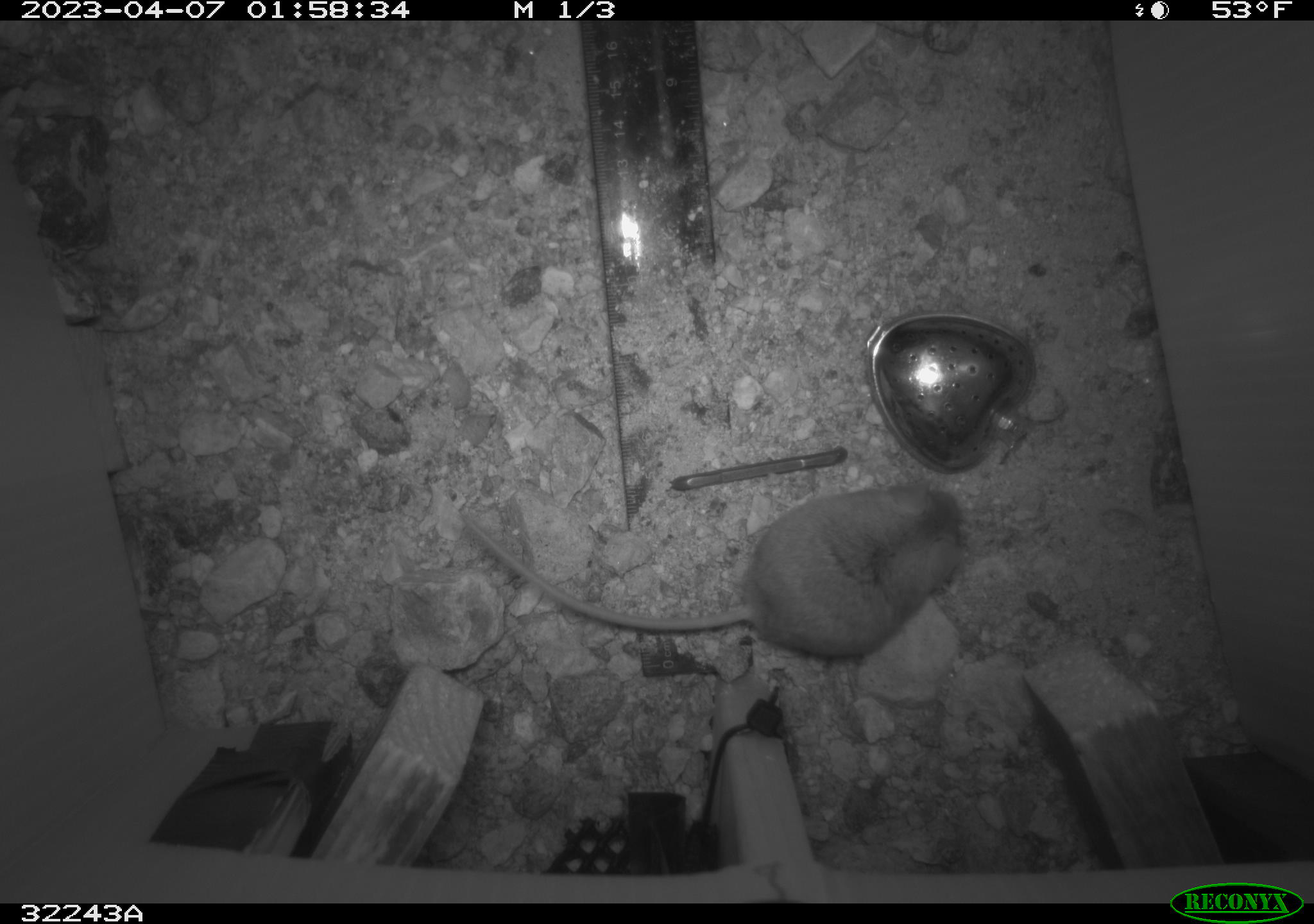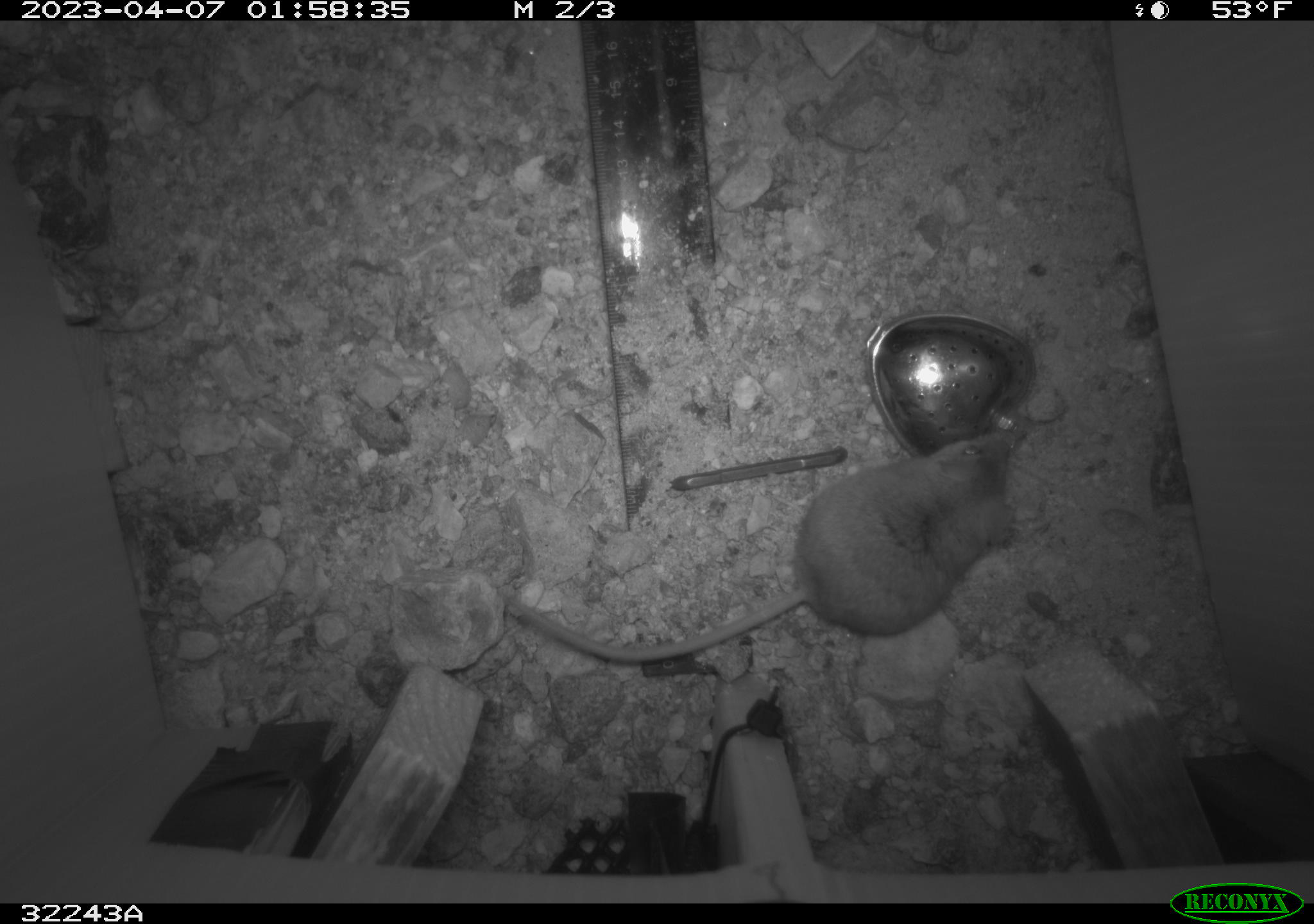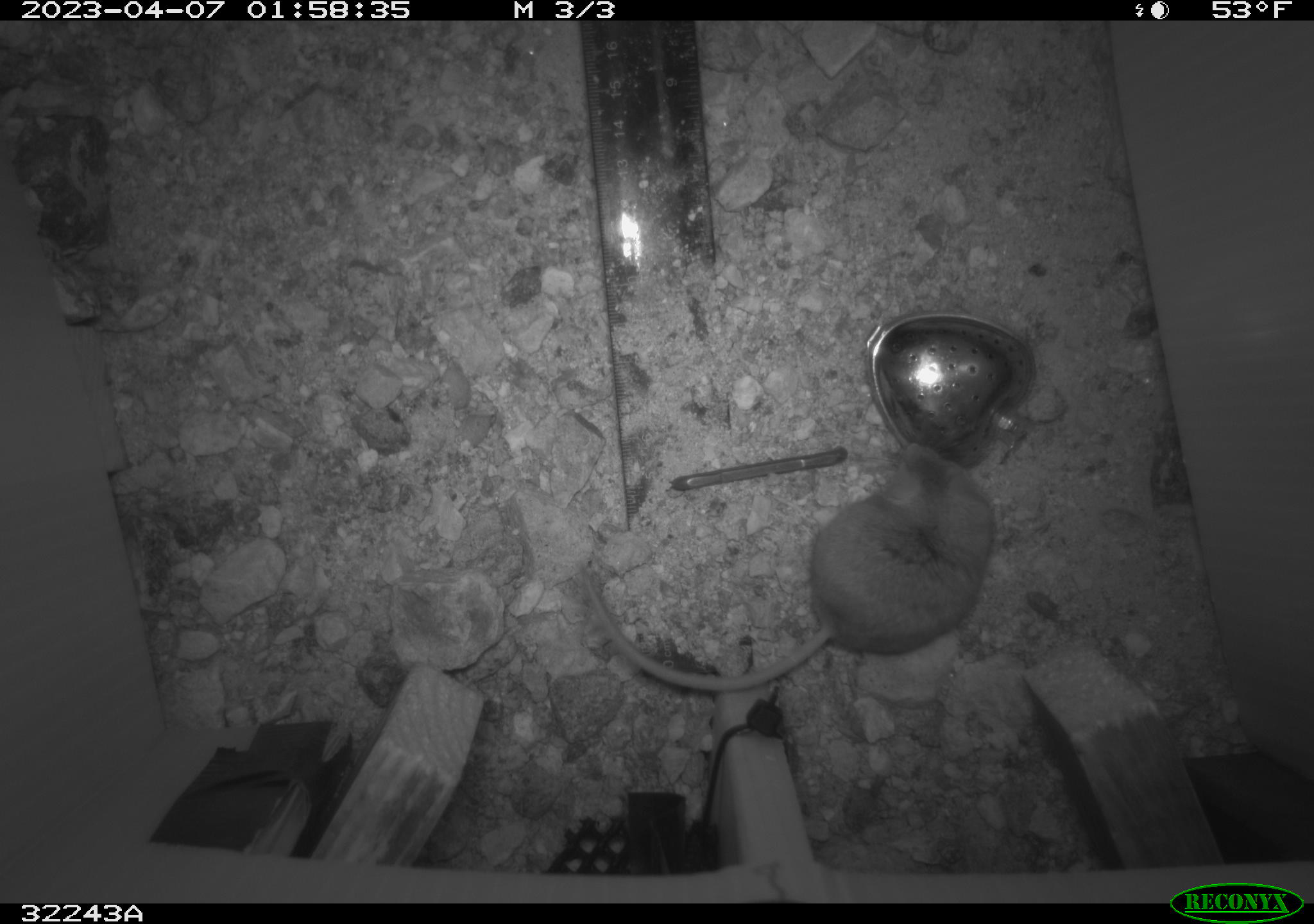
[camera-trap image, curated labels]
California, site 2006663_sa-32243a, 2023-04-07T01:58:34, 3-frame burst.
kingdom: Animalia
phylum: Chordata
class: Mammalia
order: Rodentia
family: Cricetidae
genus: Peromyscus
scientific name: Peromyscus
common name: deer mice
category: peromyscus species